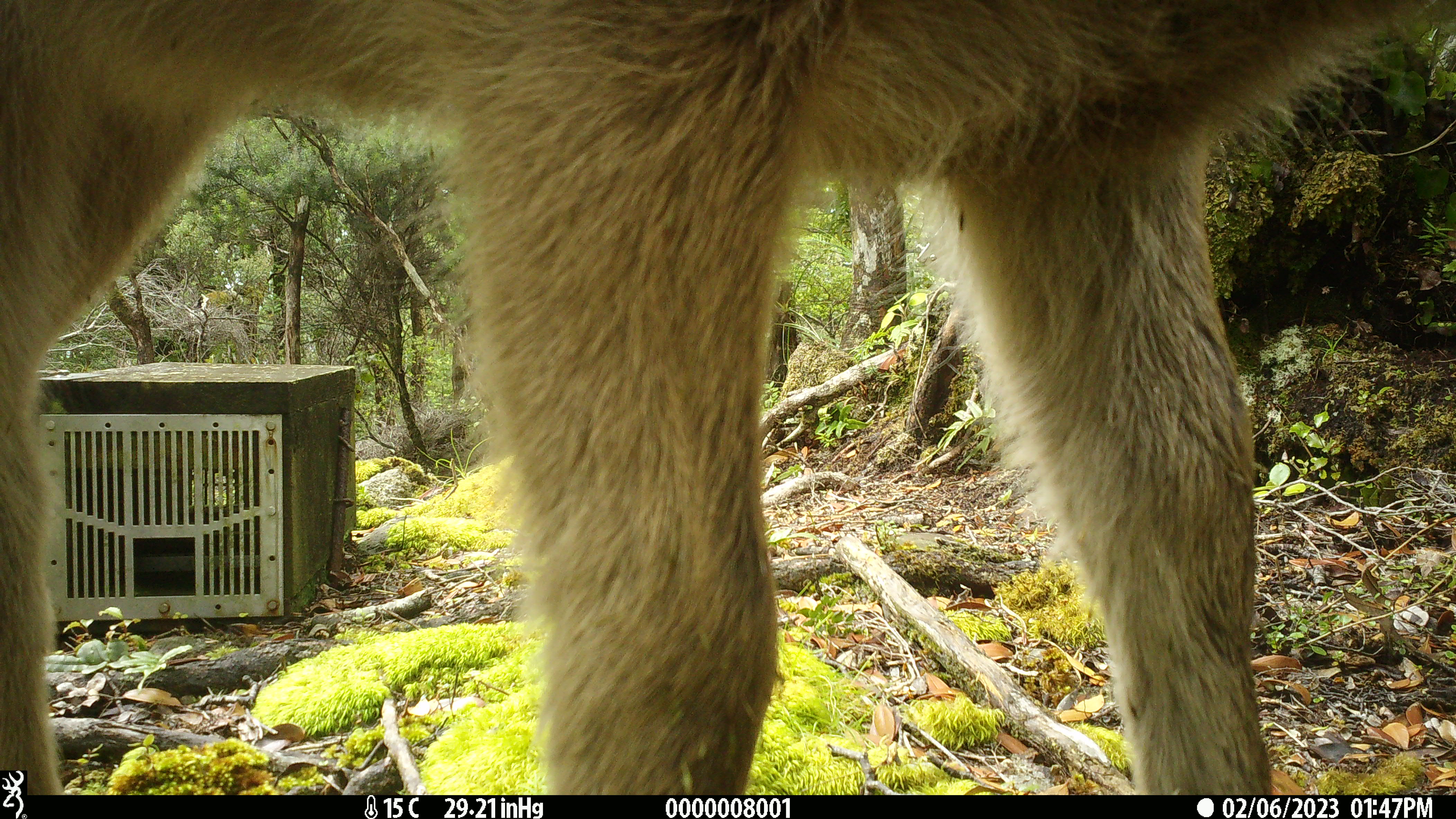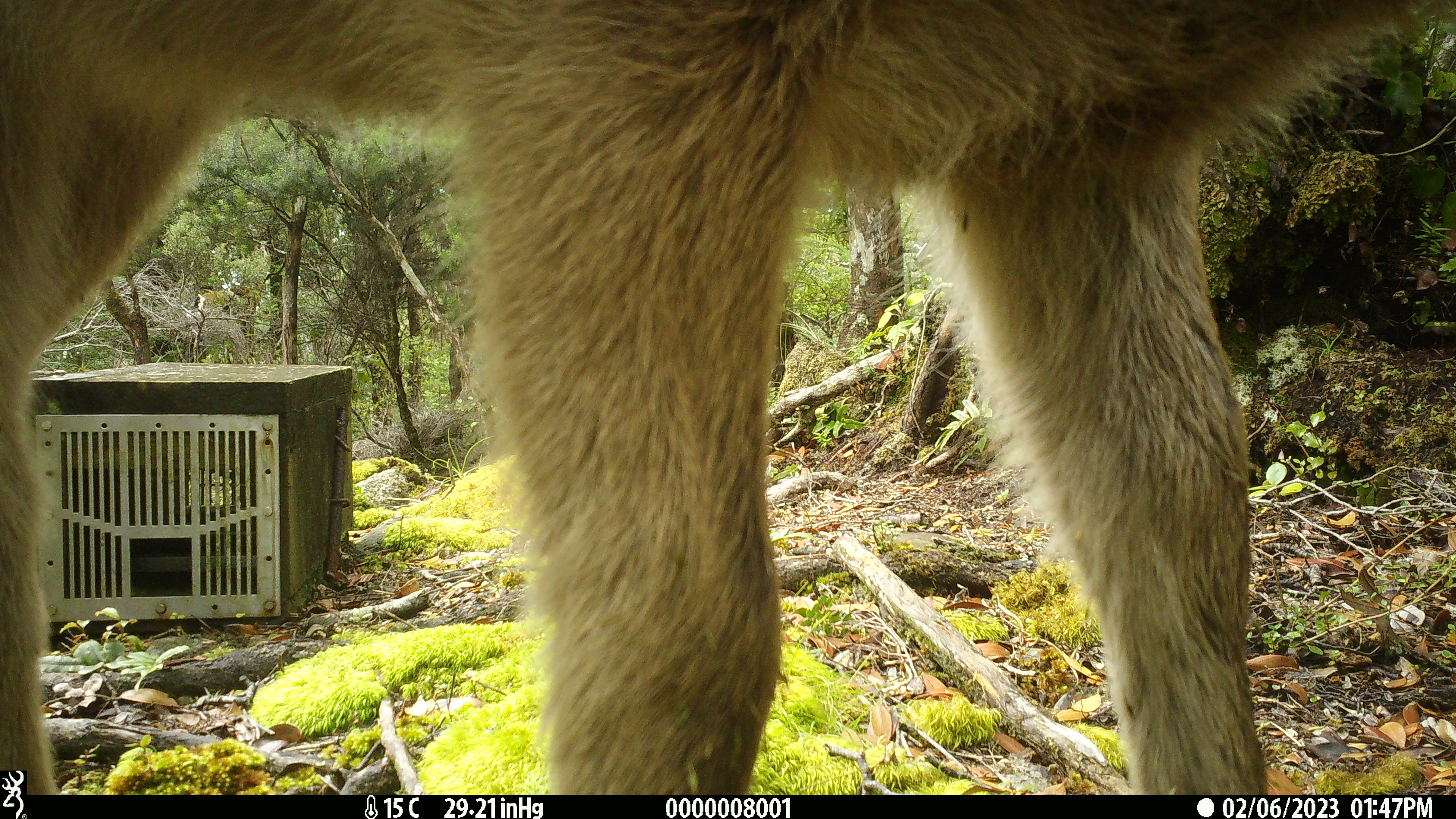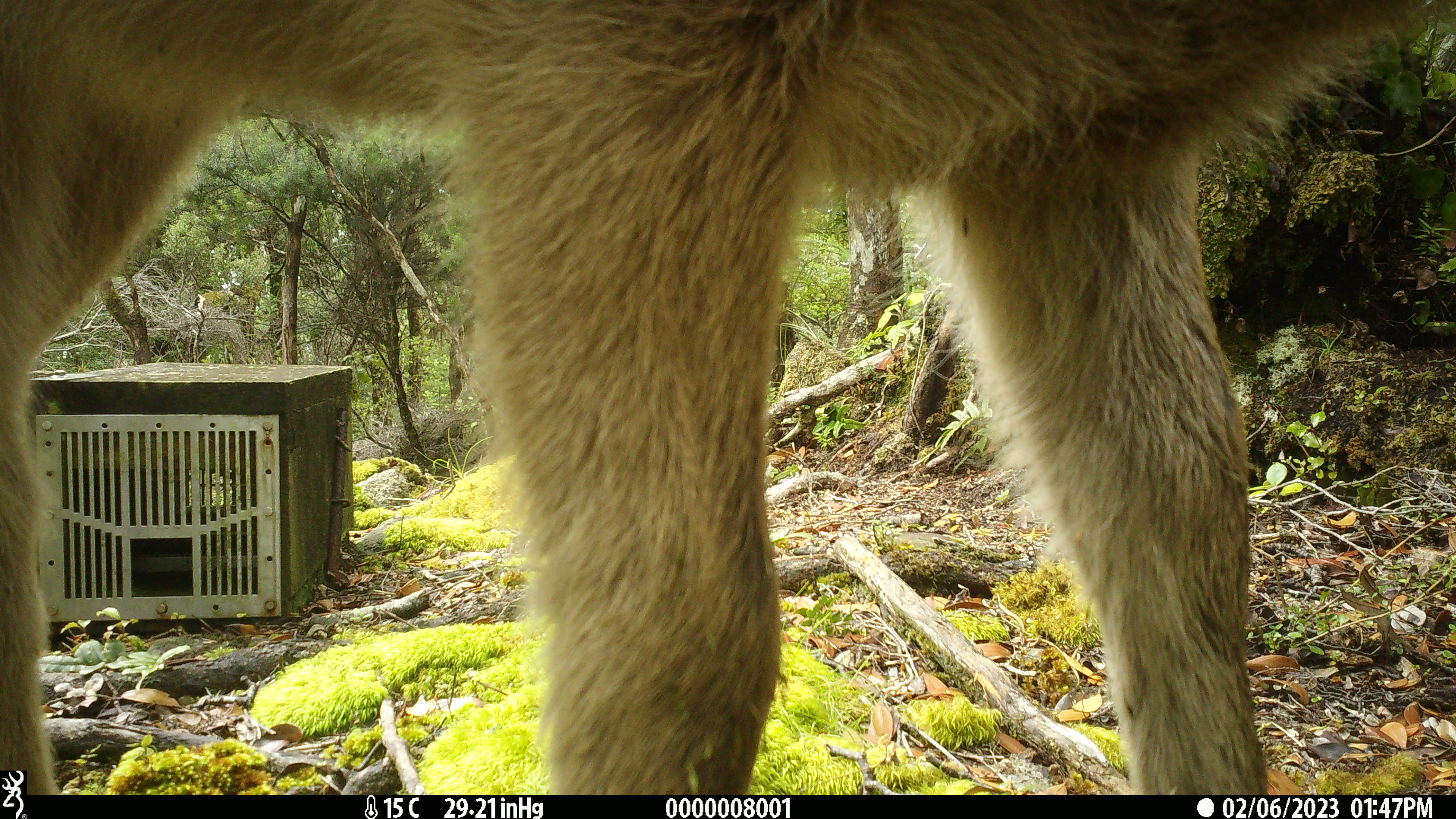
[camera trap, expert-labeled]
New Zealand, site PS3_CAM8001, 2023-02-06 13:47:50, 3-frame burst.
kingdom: Animalia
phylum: Chordata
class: Mammalia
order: Artiodactyla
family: Cervidae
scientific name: Cervidae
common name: deer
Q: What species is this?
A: Deer (Cervidae).